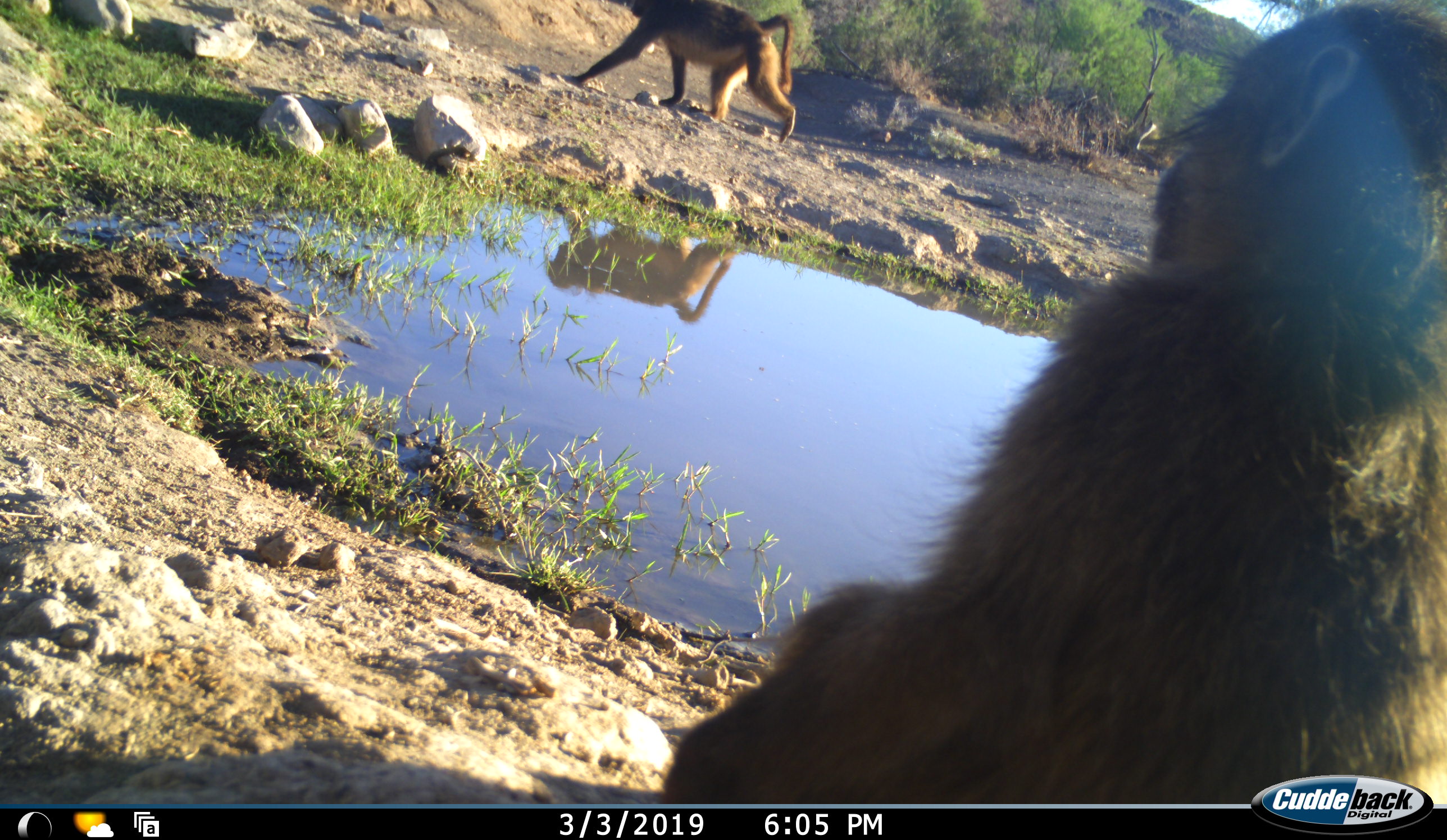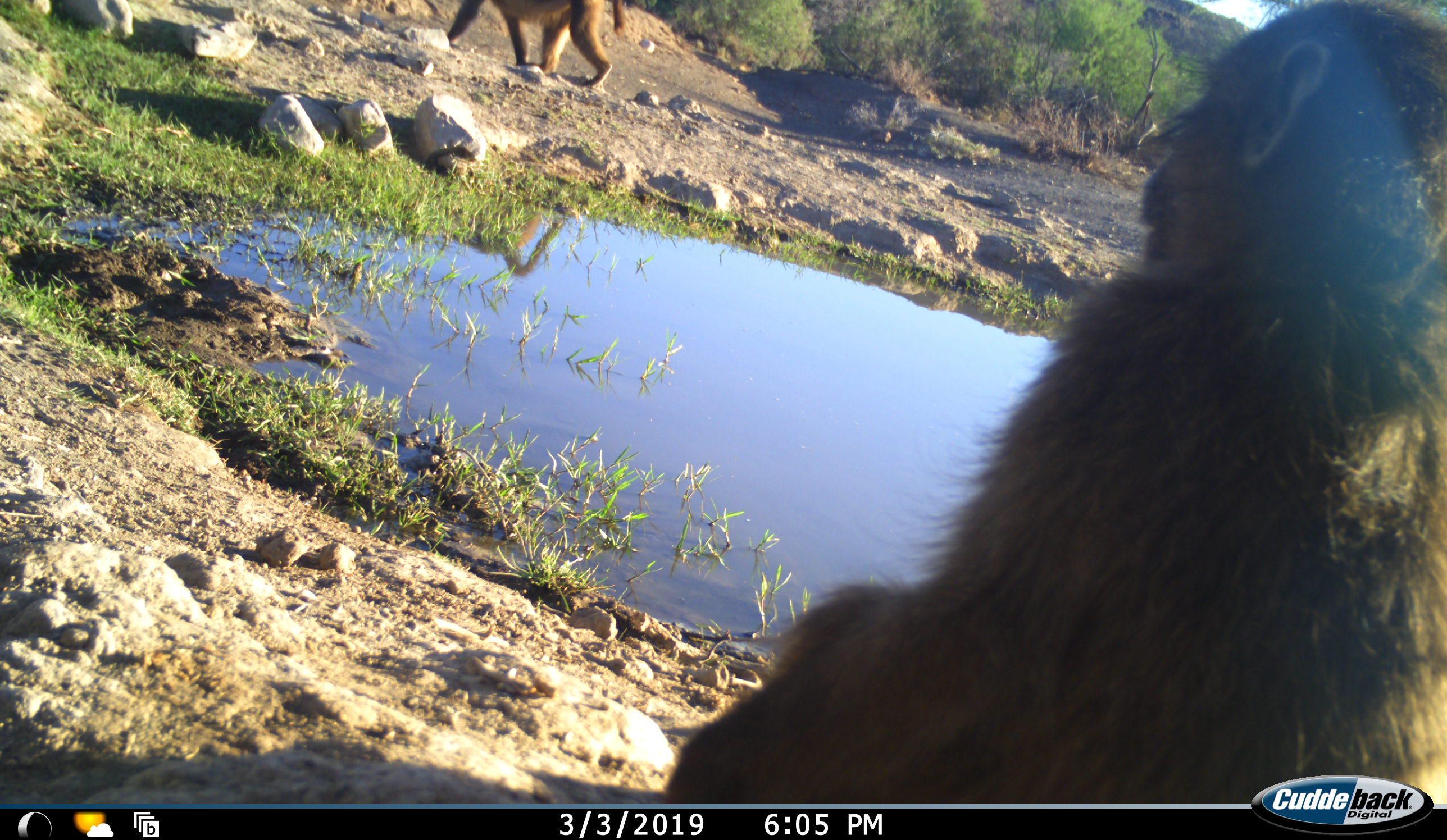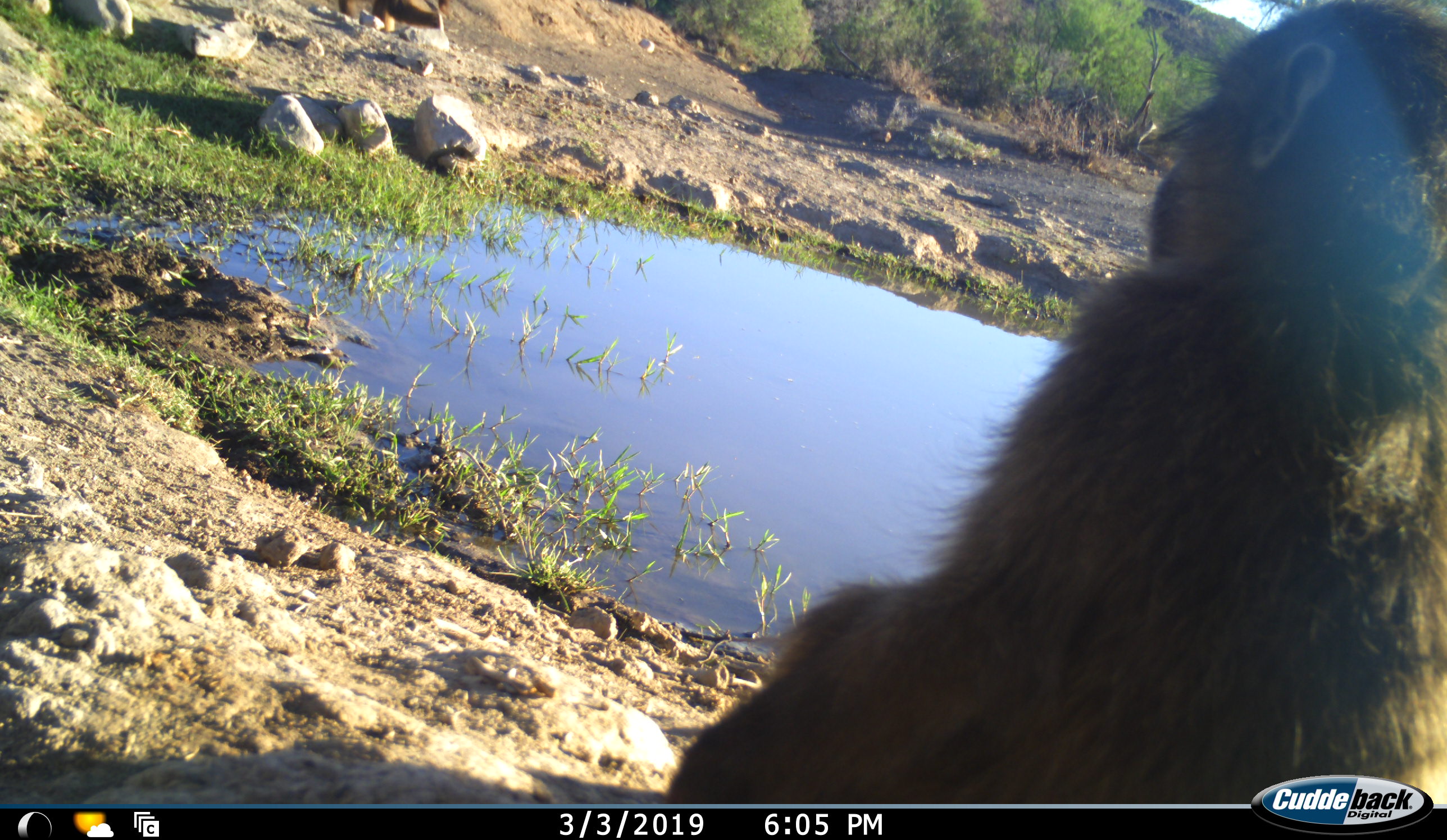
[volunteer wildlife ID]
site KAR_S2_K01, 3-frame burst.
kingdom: Animalia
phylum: Chordata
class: Mammalia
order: Primates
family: Cercopithecidae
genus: Papio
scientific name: Papio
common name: baboon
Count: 2.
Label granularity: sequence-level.